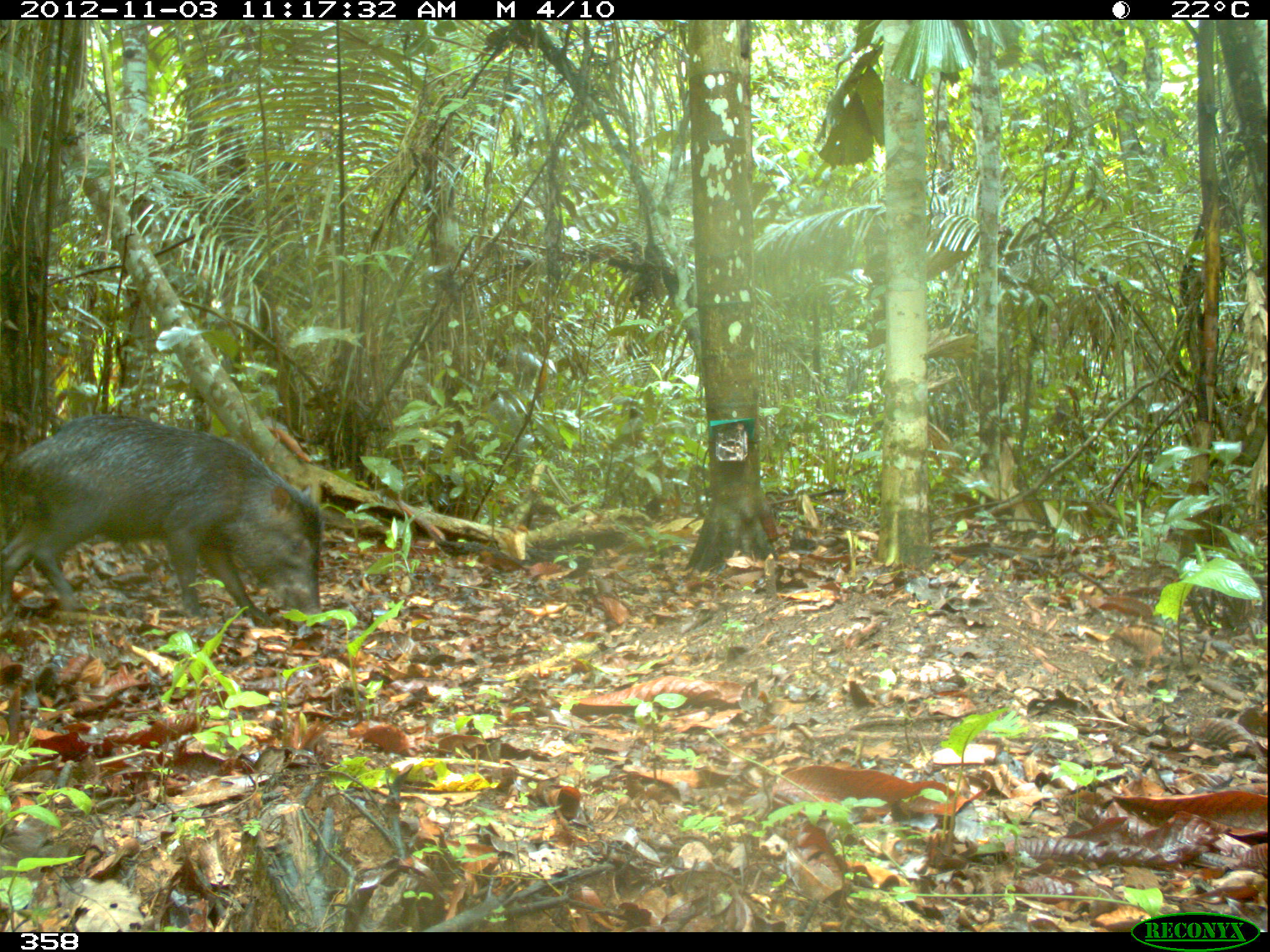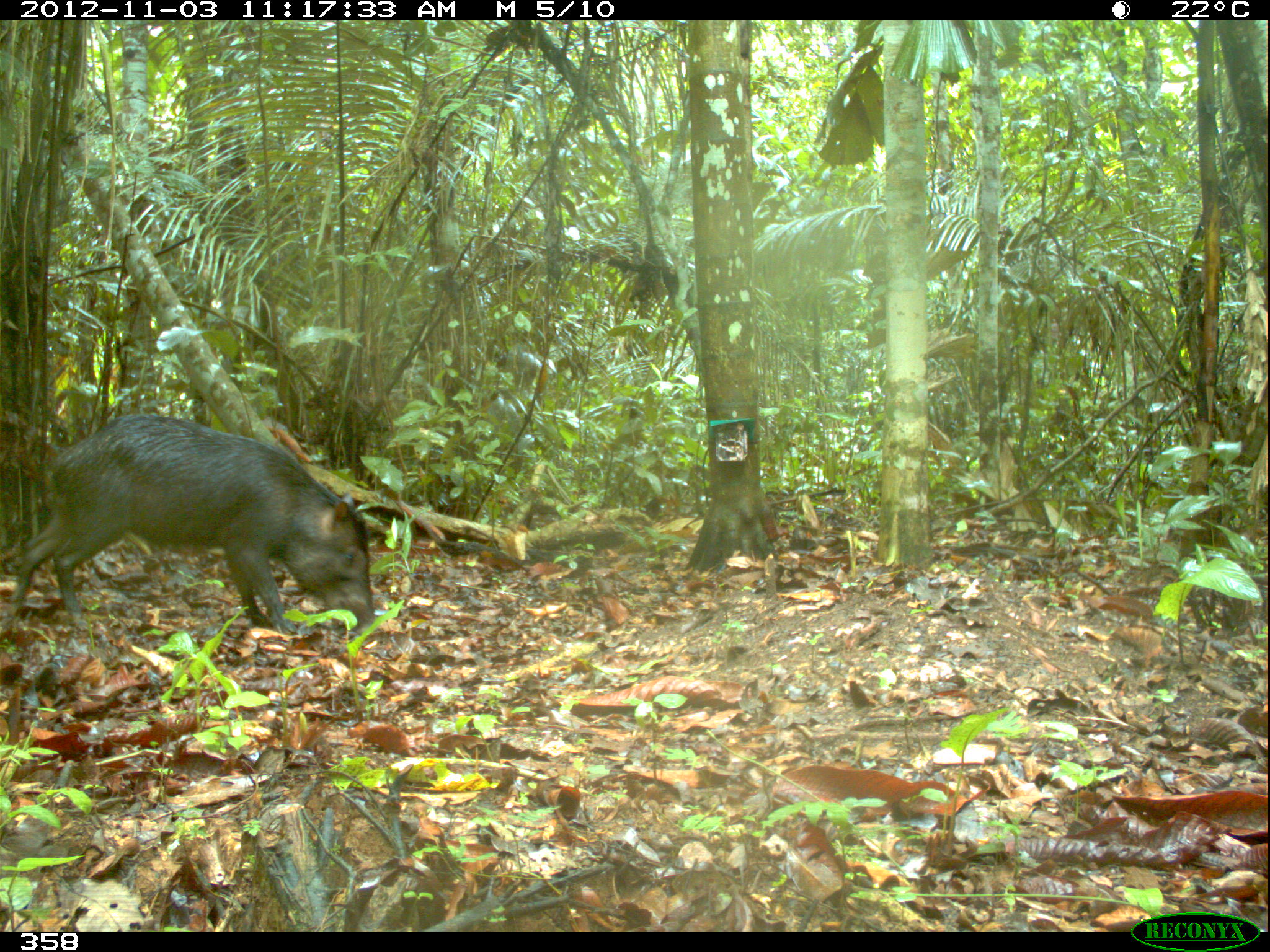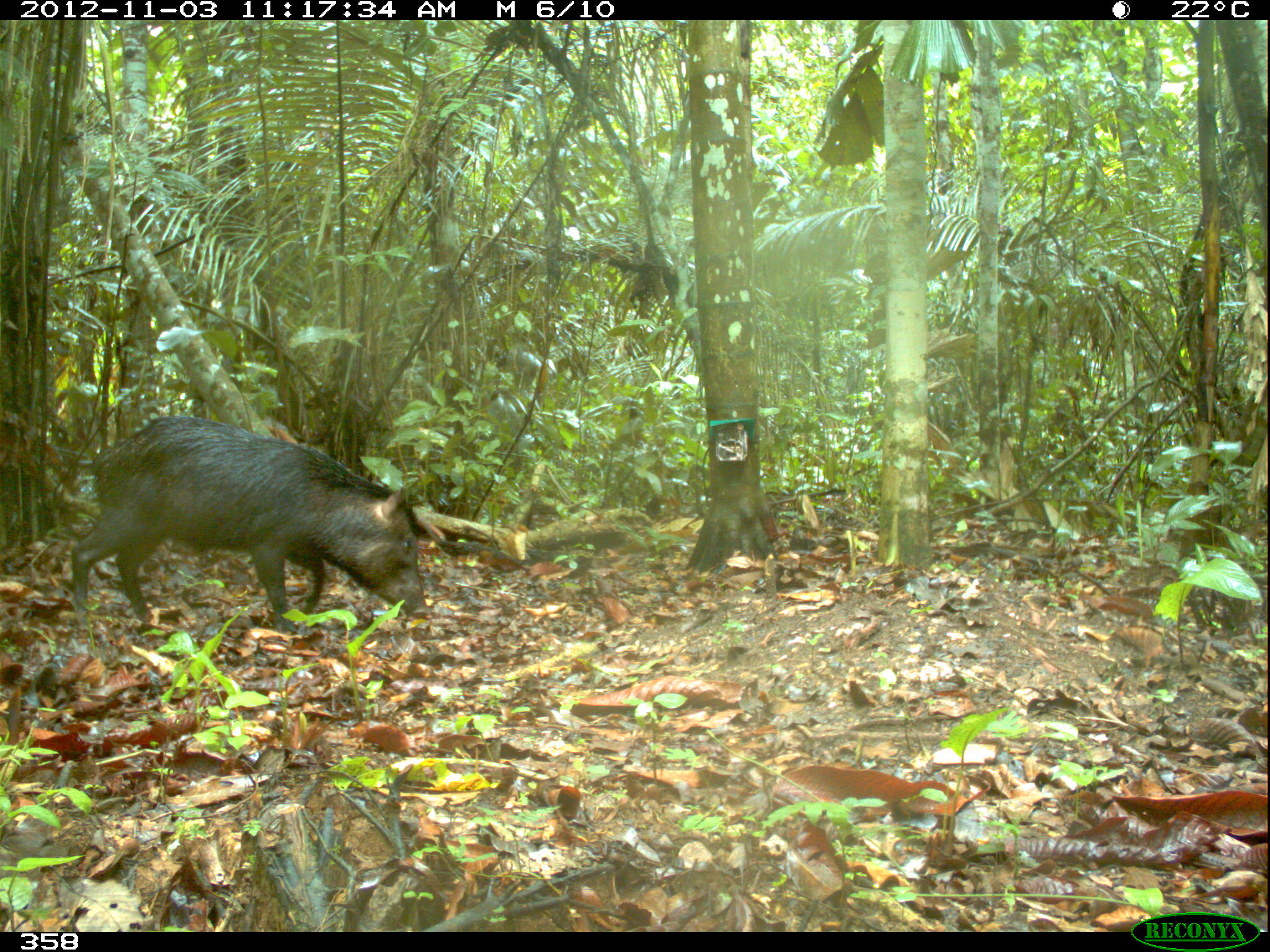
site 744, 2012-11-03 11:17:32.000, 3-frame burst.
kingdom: Animalia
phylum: Chordata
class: Mammalia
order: Artiodactyla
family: Tayassuidae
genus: Tayassu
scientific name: Tayassu pecari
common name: white-lipped peccary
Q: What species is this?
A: Tayassu pecari (white-lipped peccary).